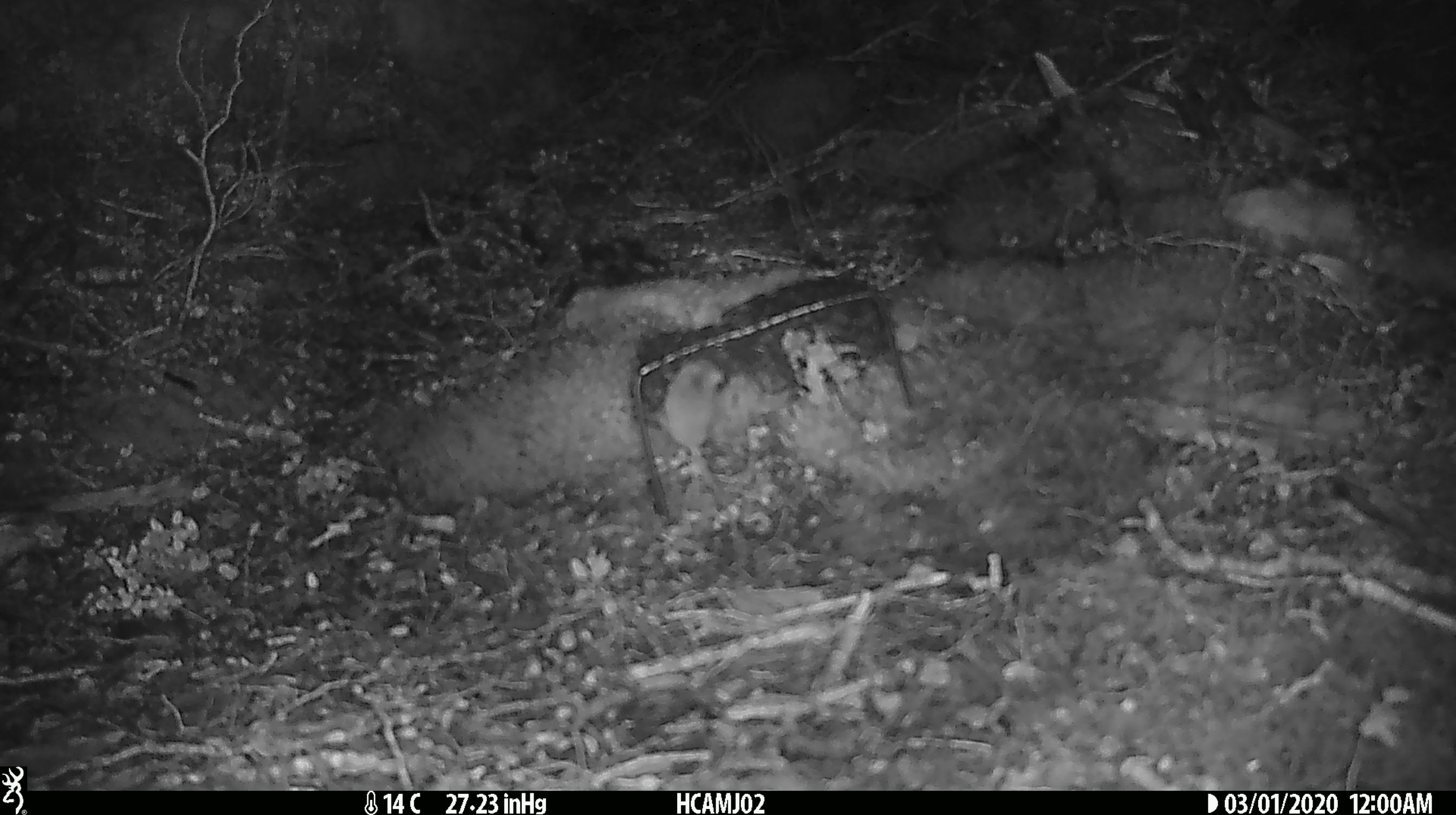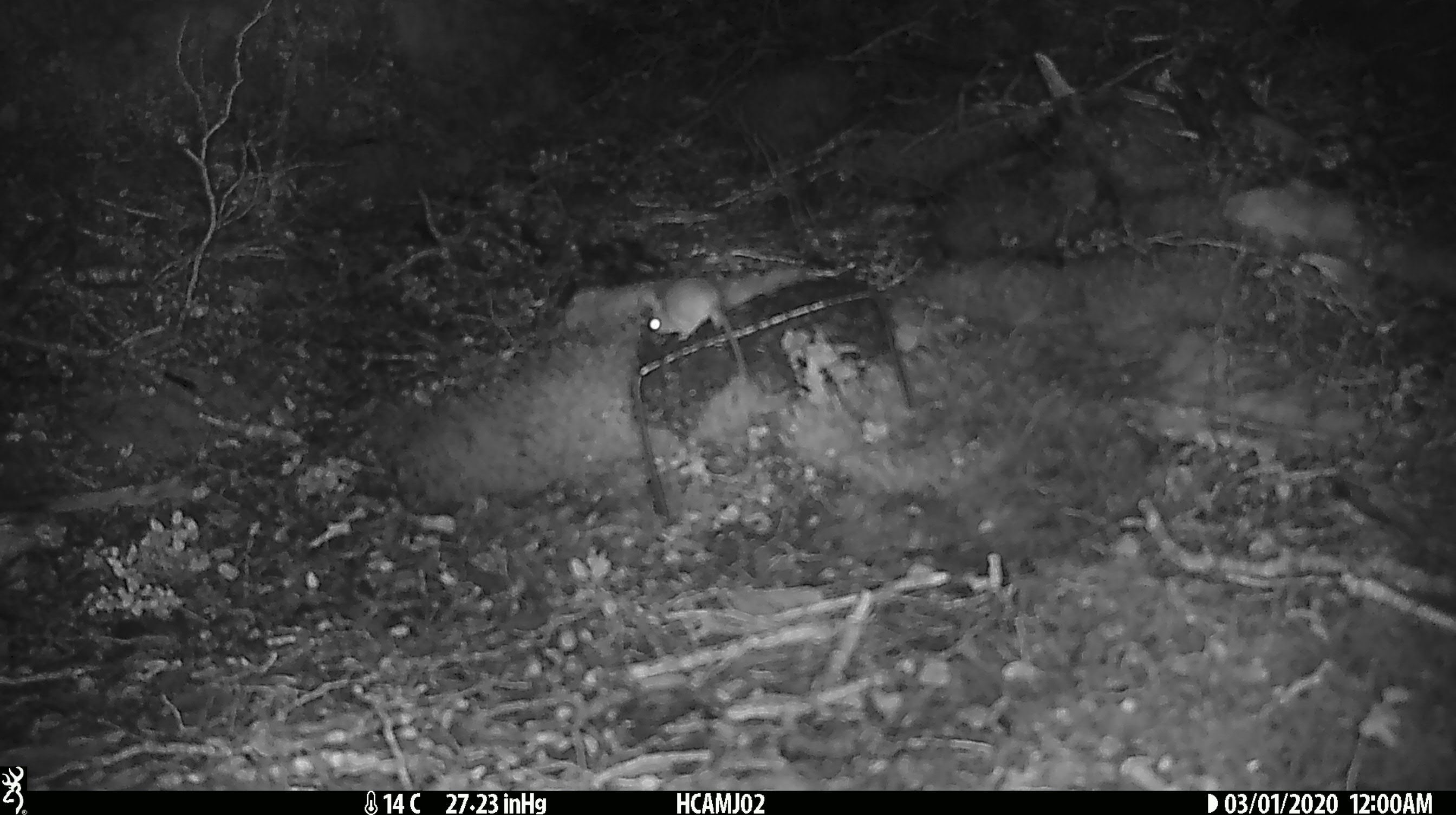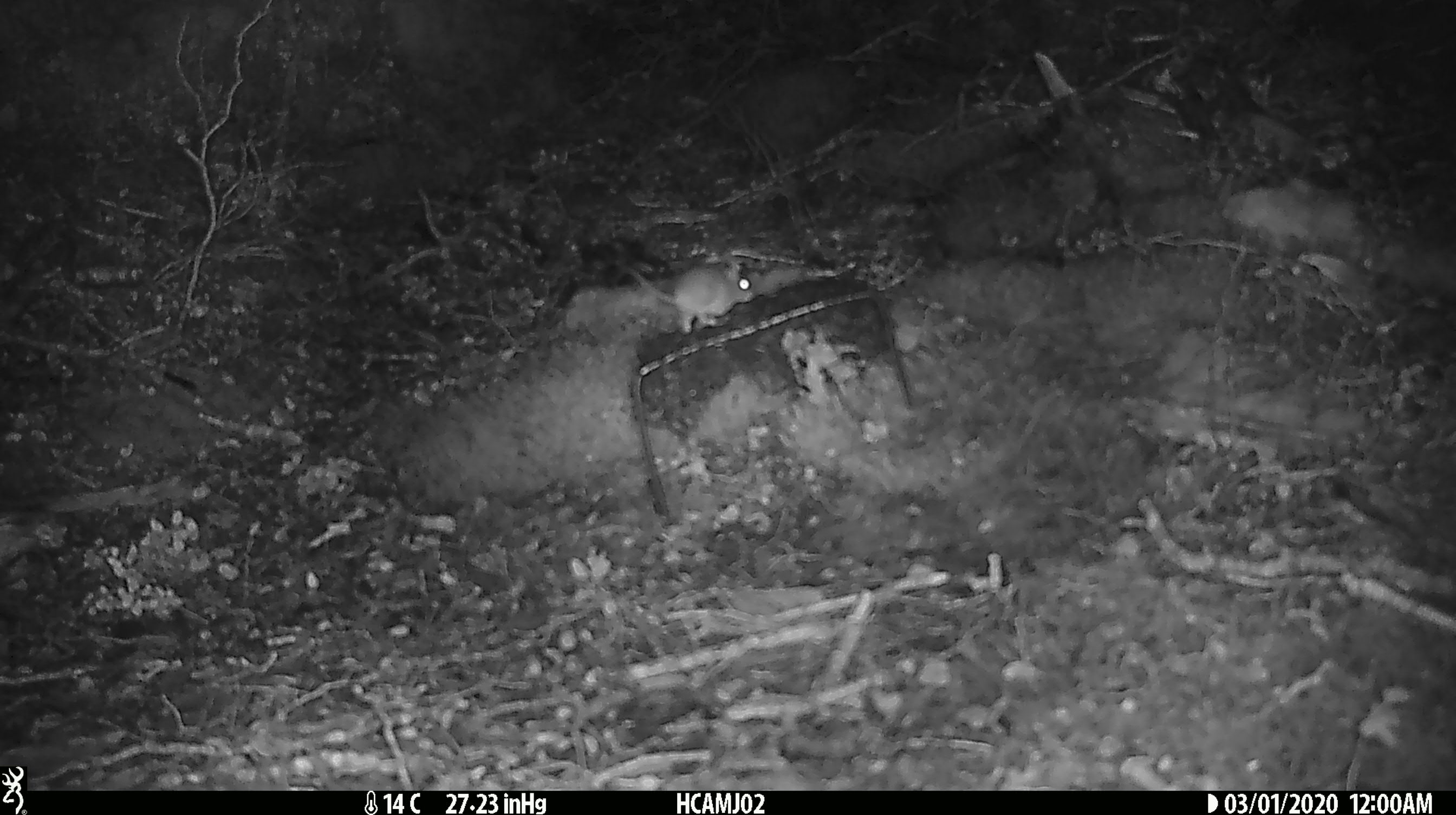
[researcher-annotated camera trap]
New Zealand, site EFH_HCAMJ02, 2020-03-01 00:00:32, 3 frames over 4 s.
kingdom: Animalia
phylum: Chordata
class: Mammalia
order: Rodentia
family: Muridae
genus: Mus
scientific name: Mus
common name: mouse